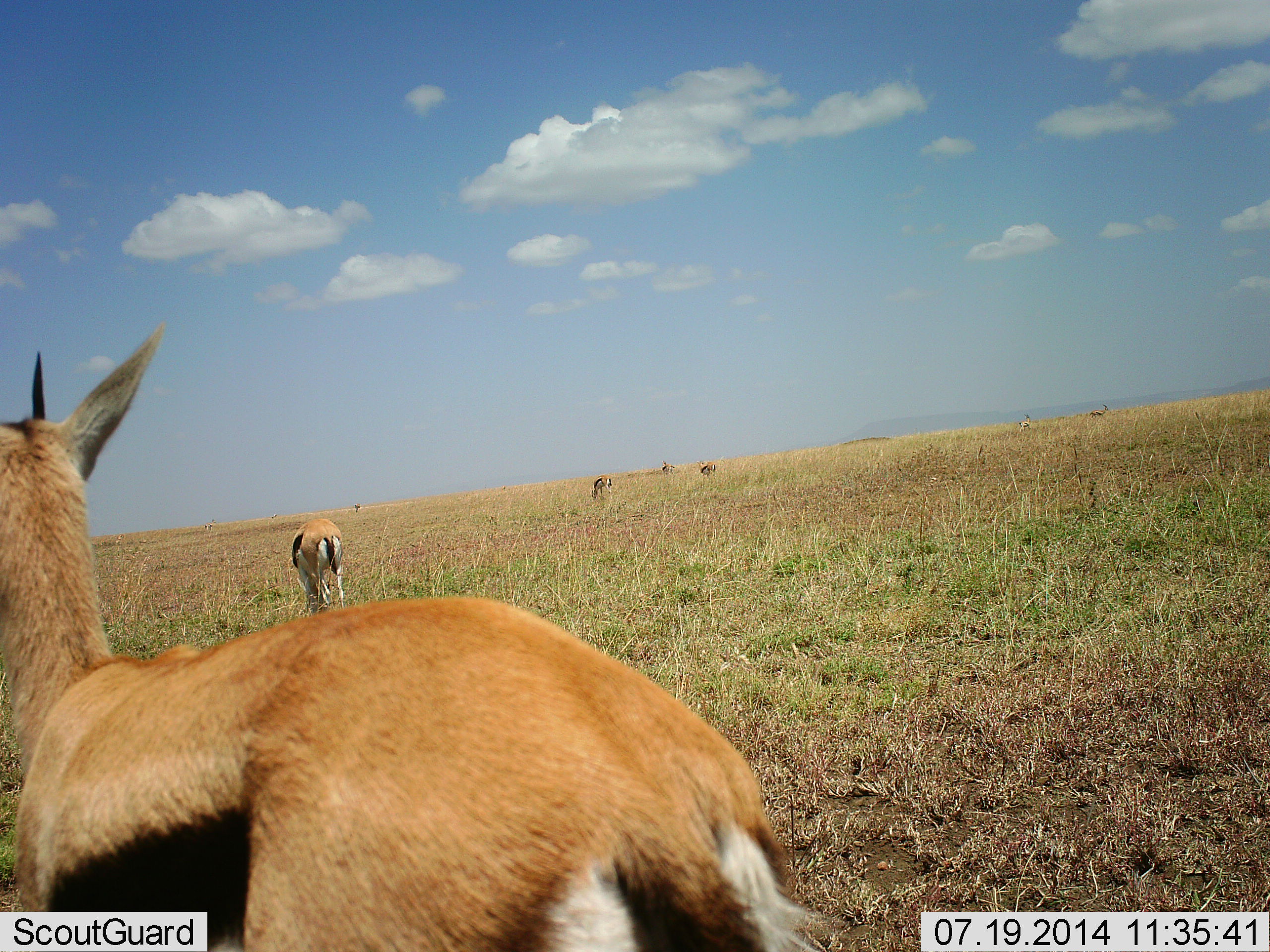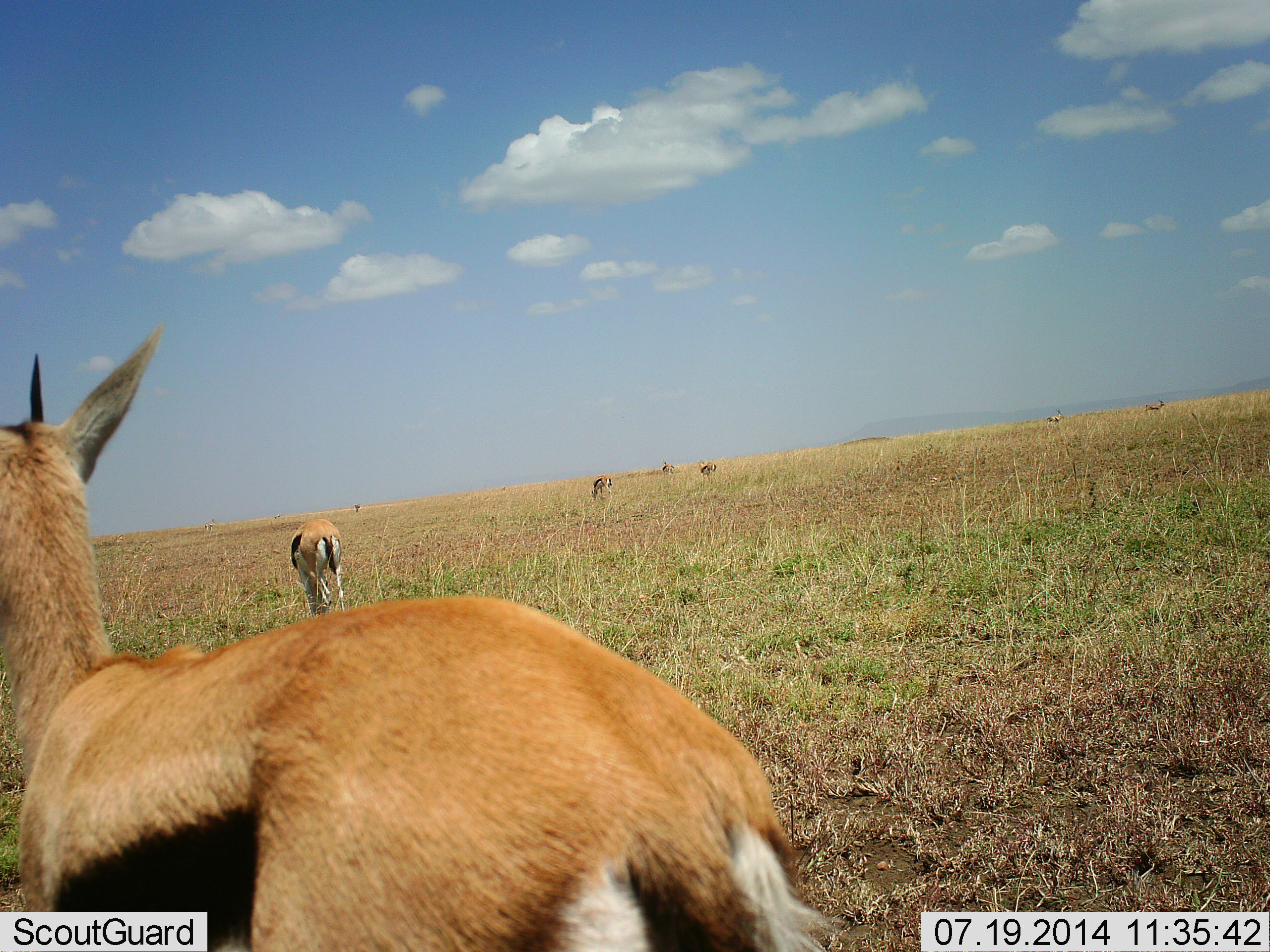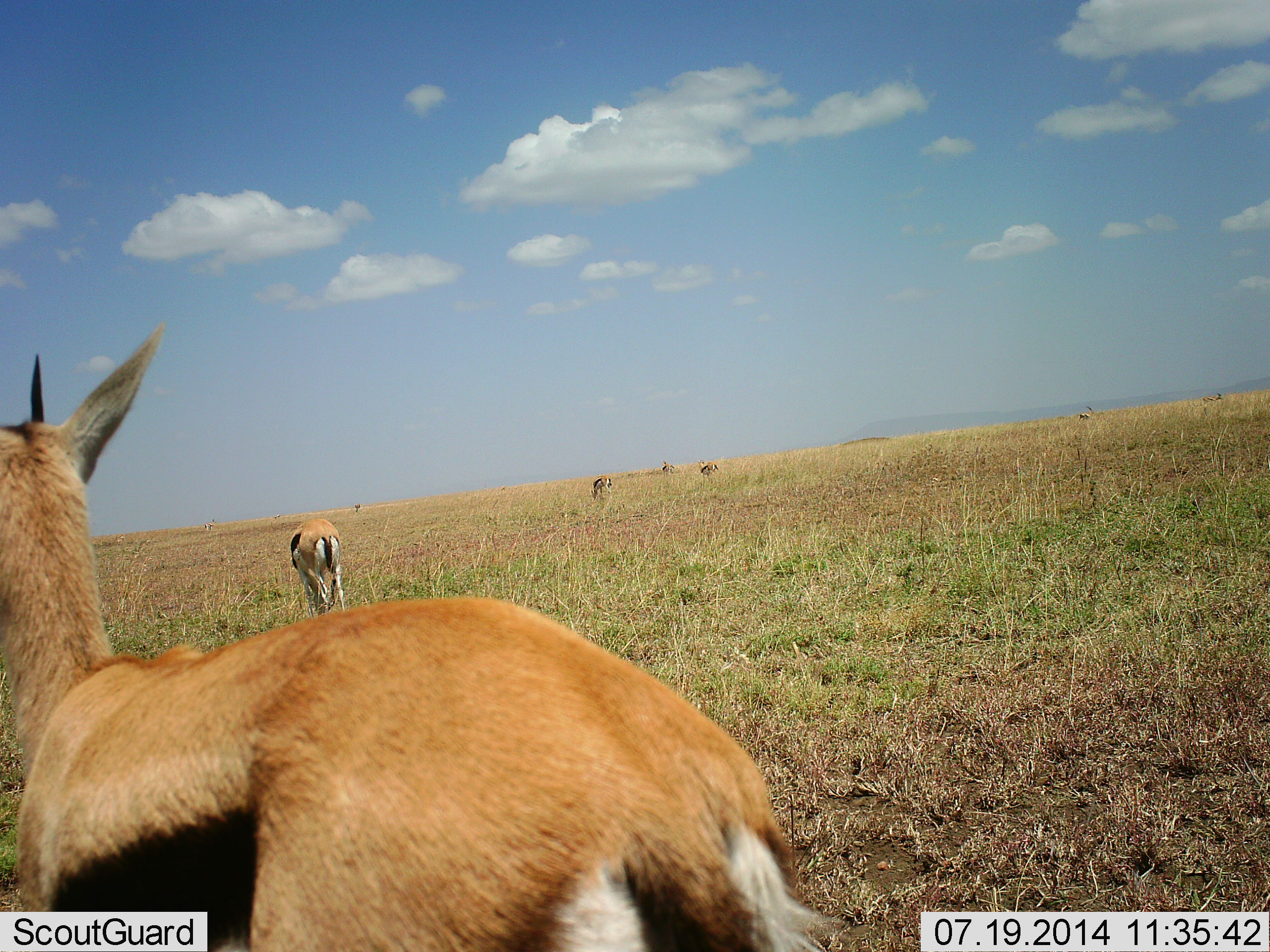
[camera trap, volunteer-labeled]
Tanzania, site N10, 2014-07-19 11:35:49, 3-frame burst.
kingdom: Animalia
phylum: Chordata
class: Mammalia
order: Artiodactyla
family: Bovidae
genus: Eudorcas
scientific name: Eudorcas thomsonii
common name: thomson's gazelle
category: gazellethomsons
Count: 6.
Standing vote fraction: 100%.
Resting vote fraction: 10%.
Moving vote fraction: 90%.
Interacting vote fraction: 0%.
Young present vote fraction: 0%.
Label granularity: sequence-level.